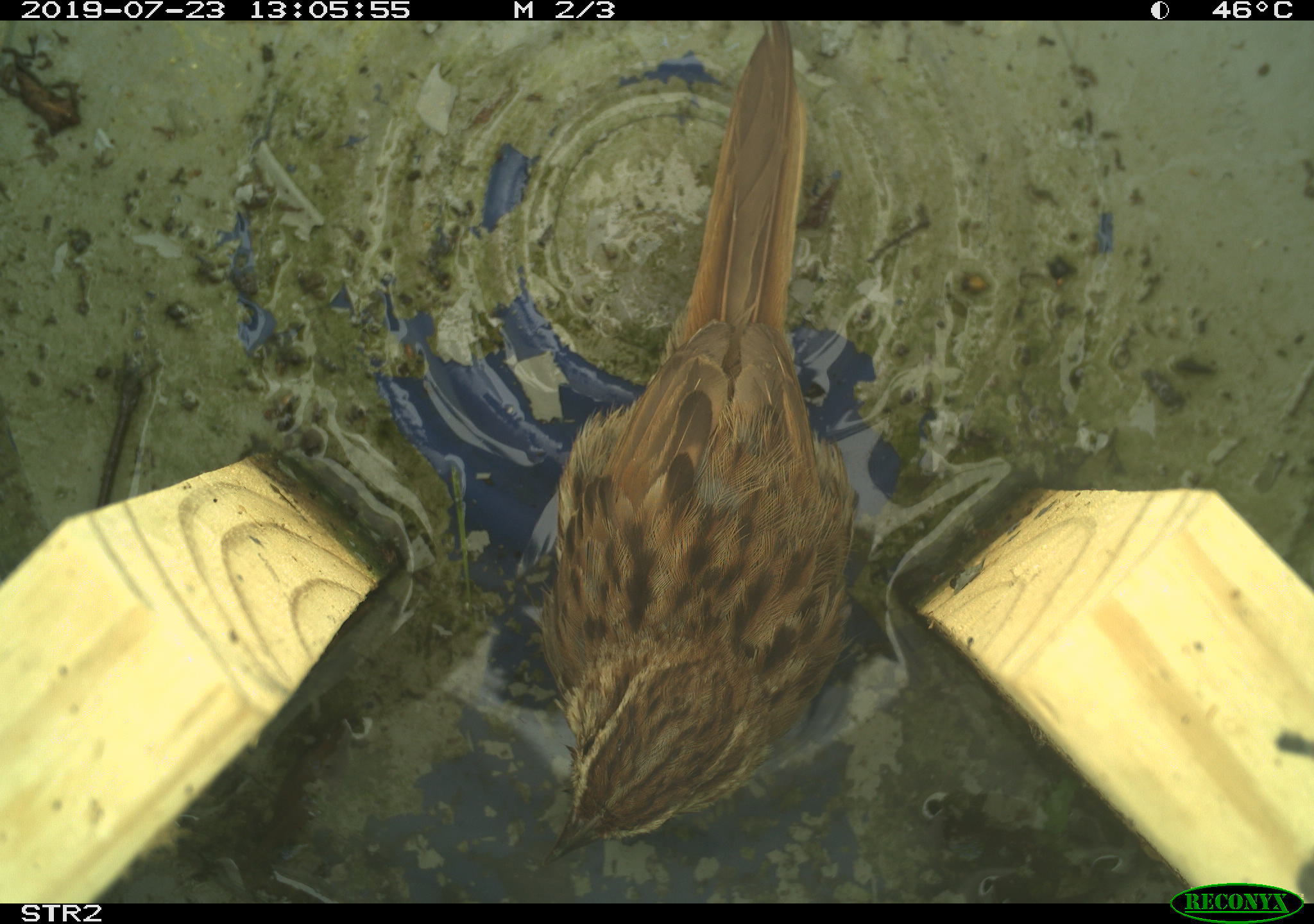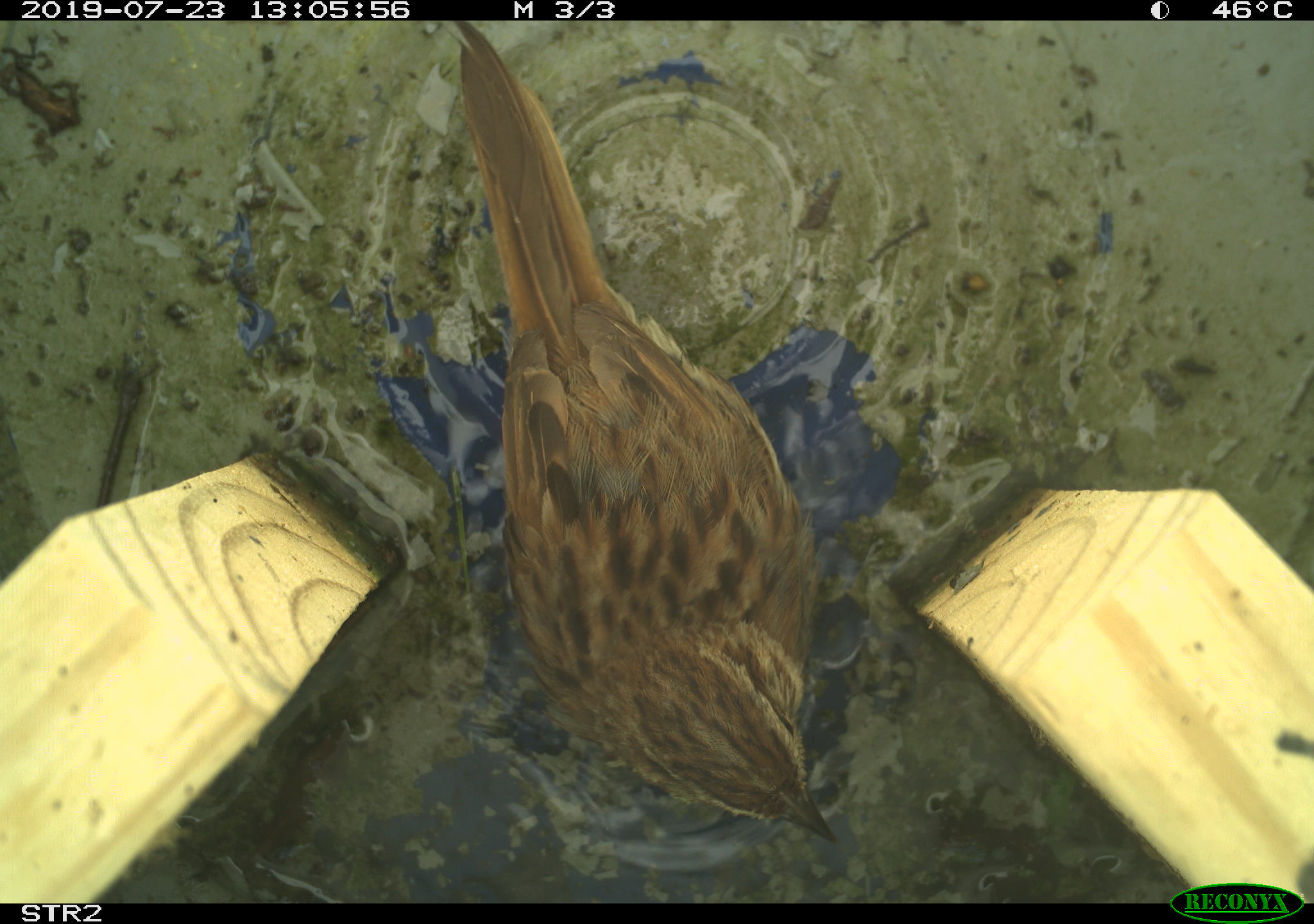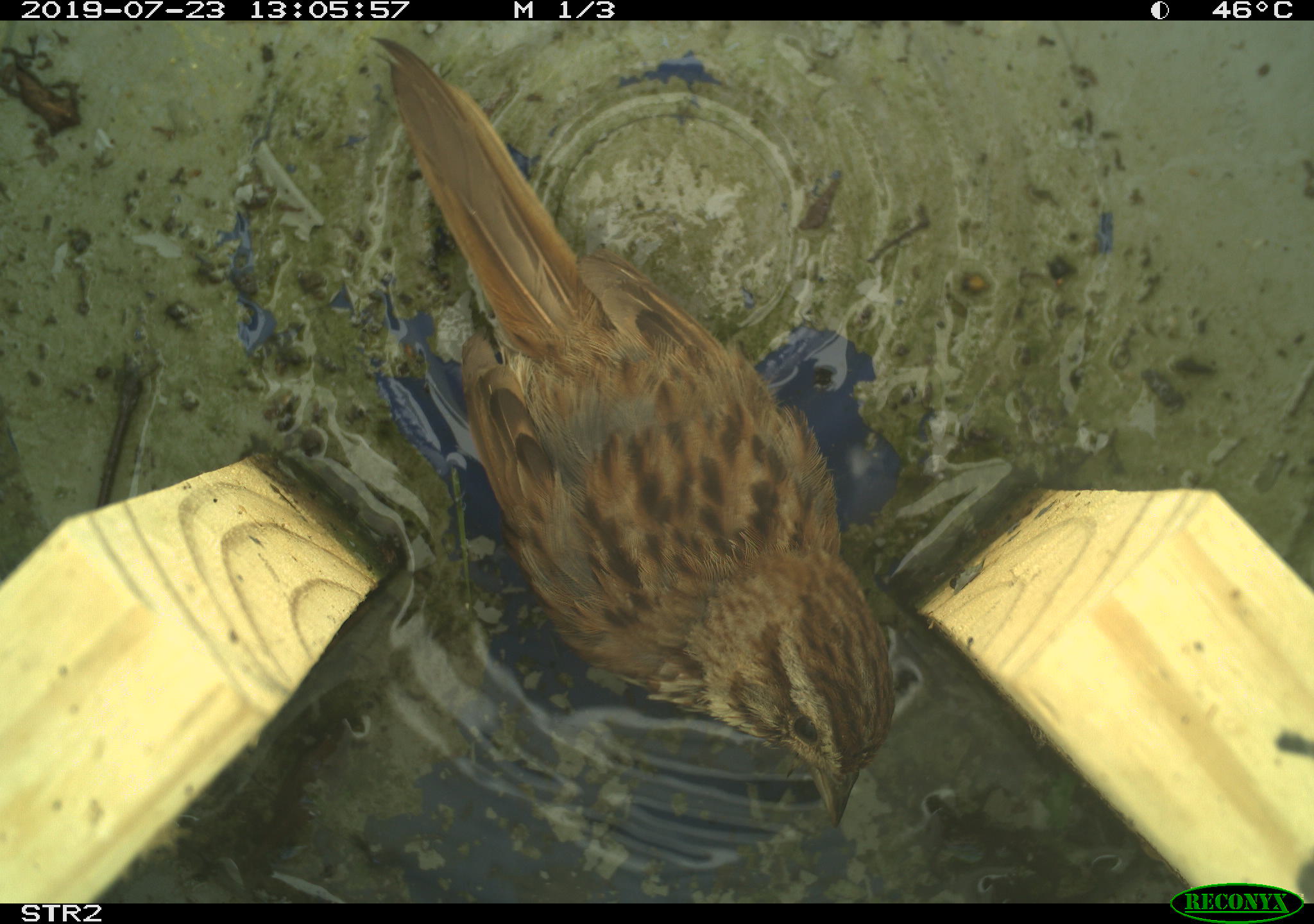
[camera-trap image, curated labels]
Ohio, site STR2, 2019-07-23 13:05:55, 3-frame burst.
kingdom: Animalia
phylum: Chordata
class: Aves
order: Passeriformes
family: Passerellidae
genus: Melospiza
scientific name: Melospiza melodia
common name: song sparrow